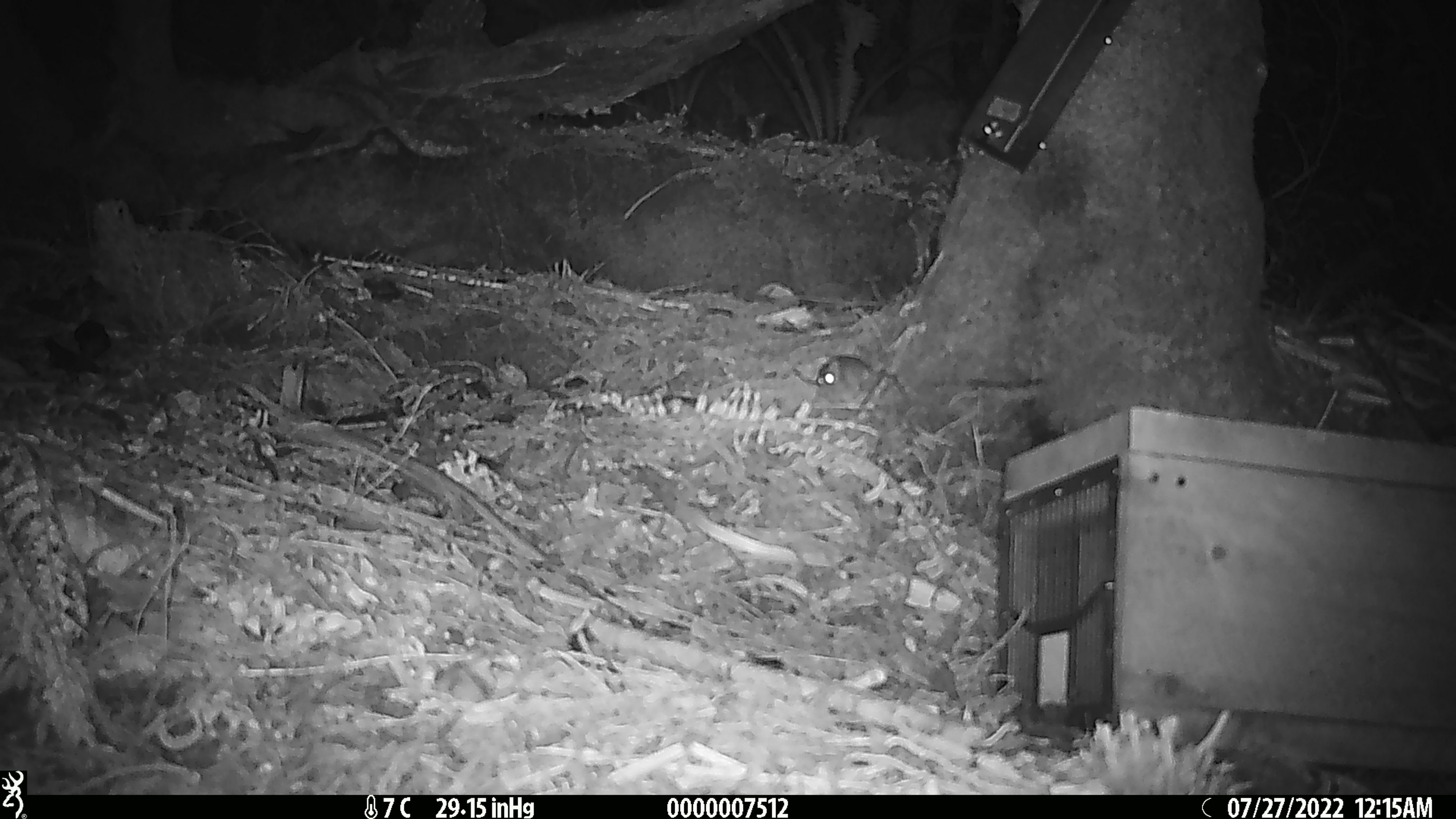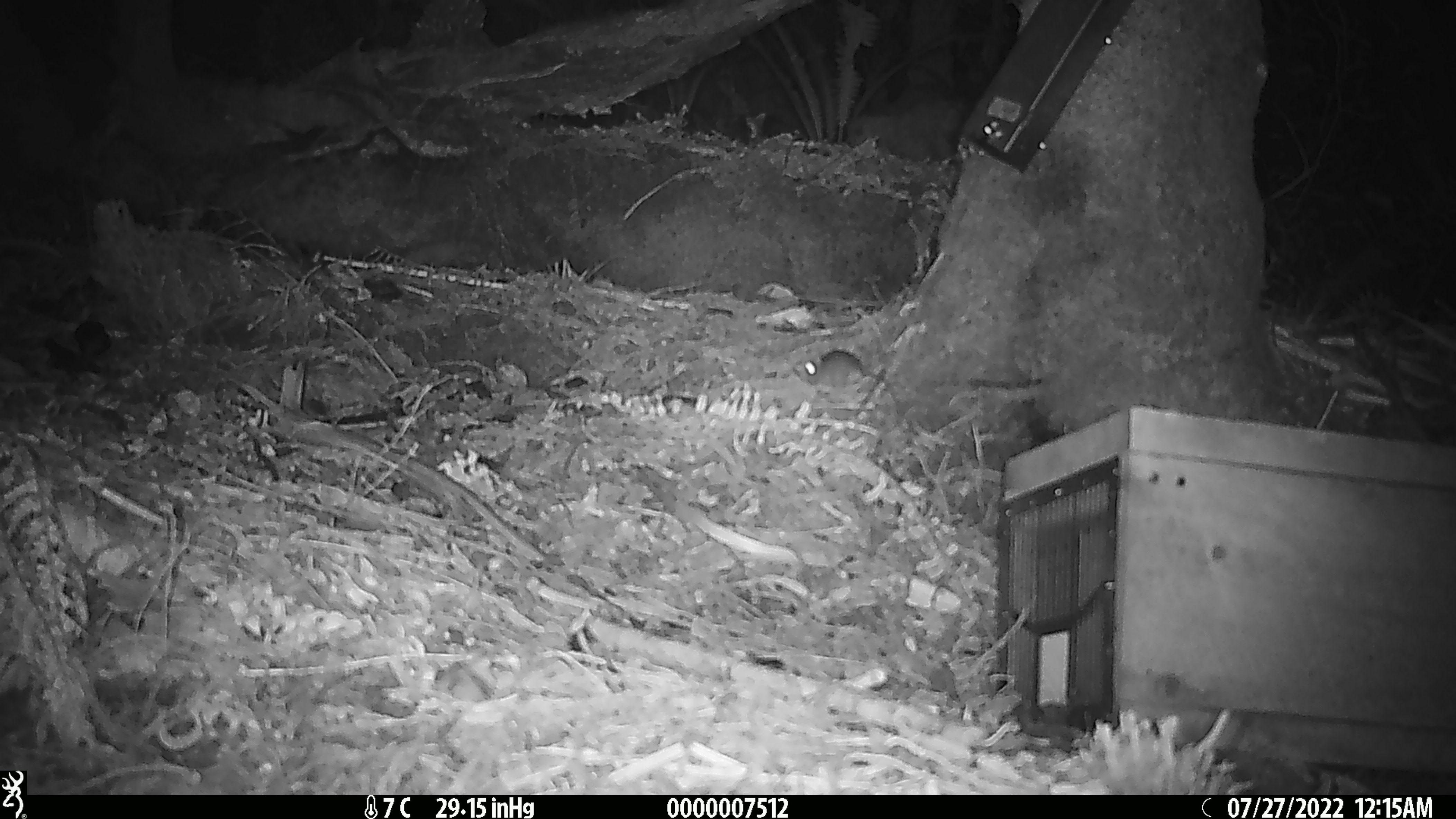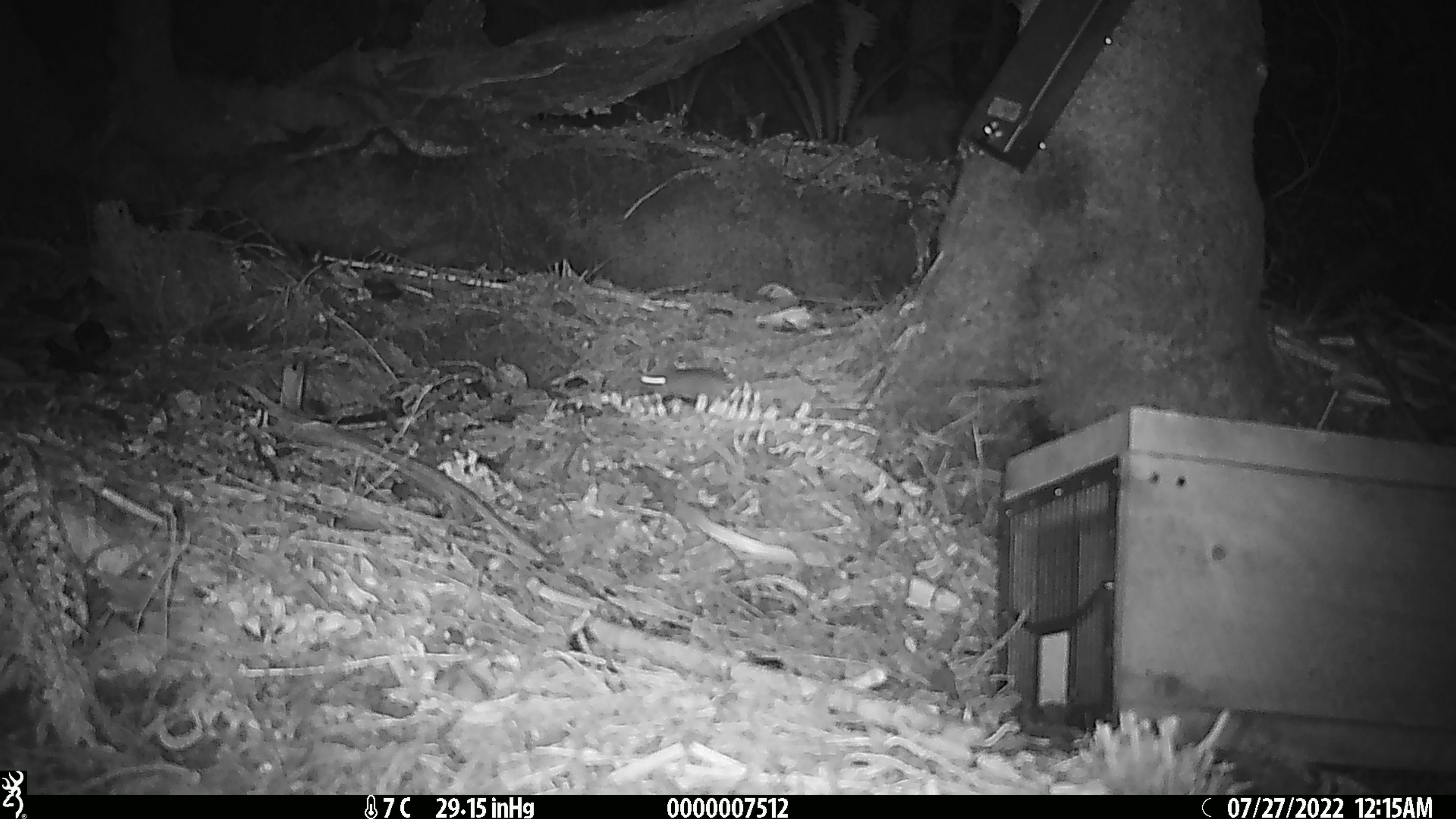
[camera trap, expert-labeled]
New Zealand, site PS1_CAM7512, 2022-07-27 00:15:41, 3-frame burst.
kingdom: Animalia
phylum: Chordata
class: Mammalia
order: Rodentia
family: Muridae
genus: Mus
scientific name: Mus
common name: mouse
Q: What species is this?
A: Mouse (Mus).